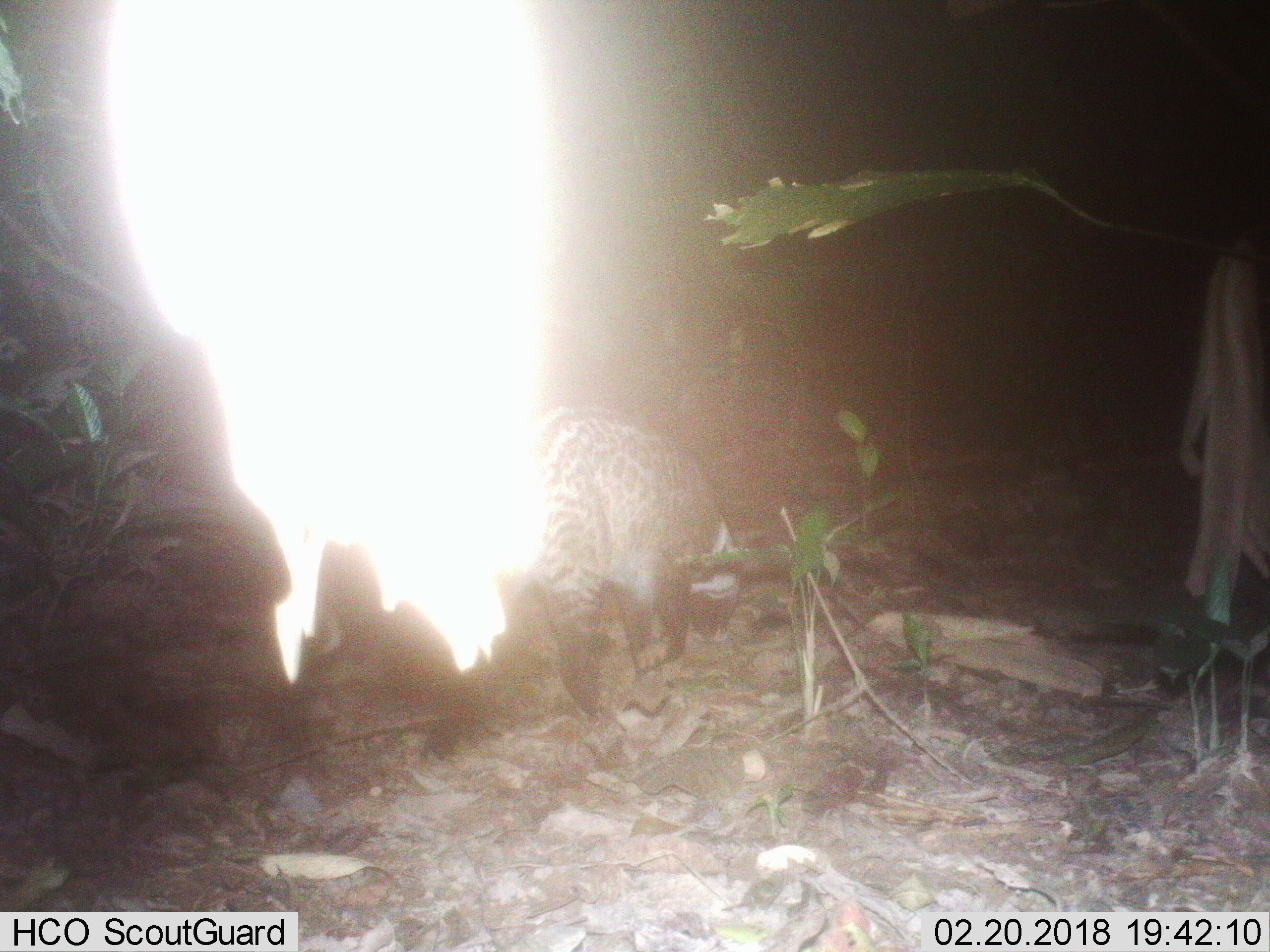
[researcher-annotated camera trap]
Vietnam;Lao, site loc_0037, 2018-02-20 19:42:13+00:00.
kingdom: Animalia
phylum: Chordata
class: Mammalia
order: Carnivora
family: Viverridae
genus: Viverra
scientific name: Viverra zibetha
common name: large indian civet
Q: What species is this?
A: Large indian civet (Viverra zibetha).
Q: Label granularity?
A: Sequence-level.